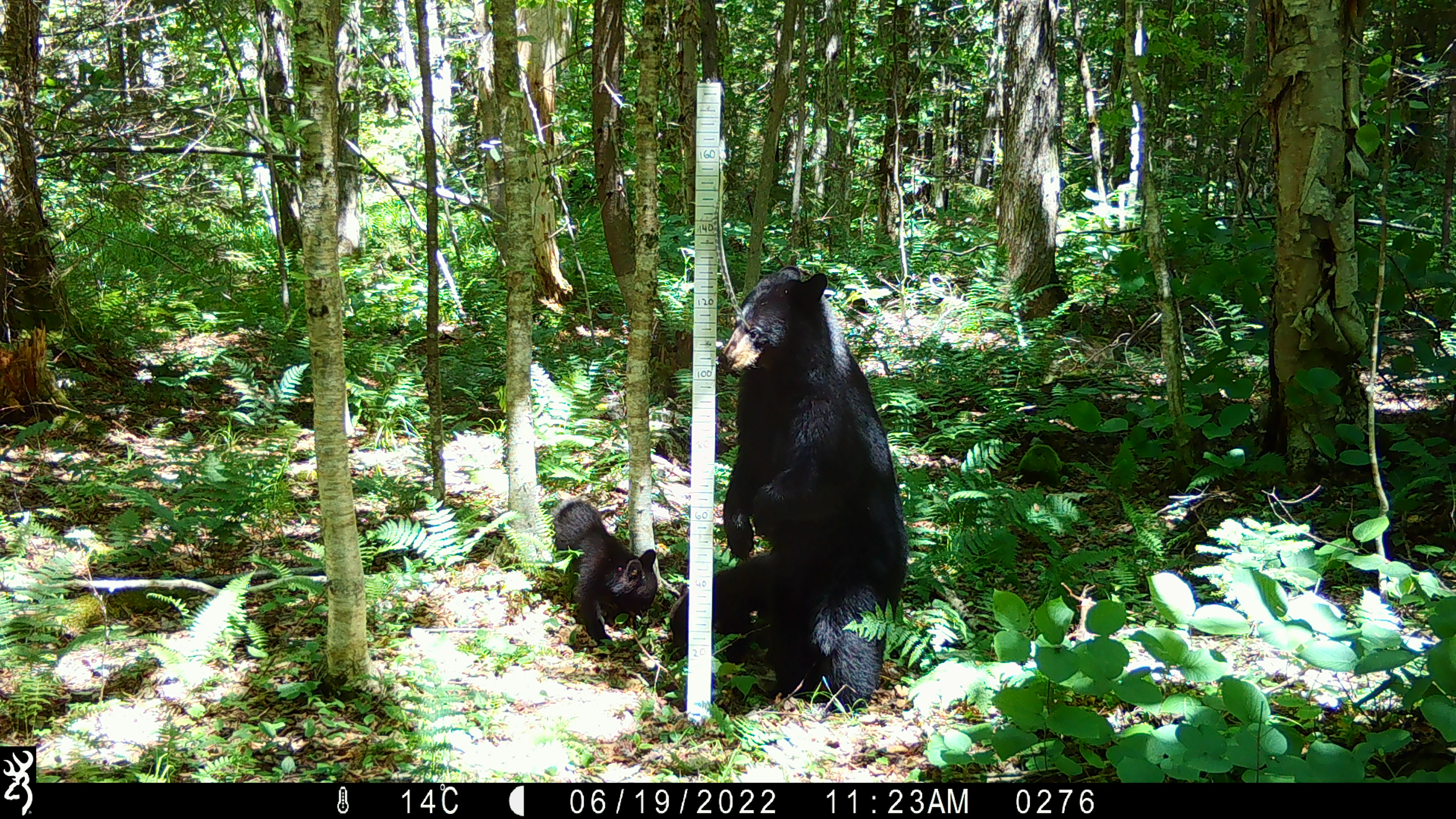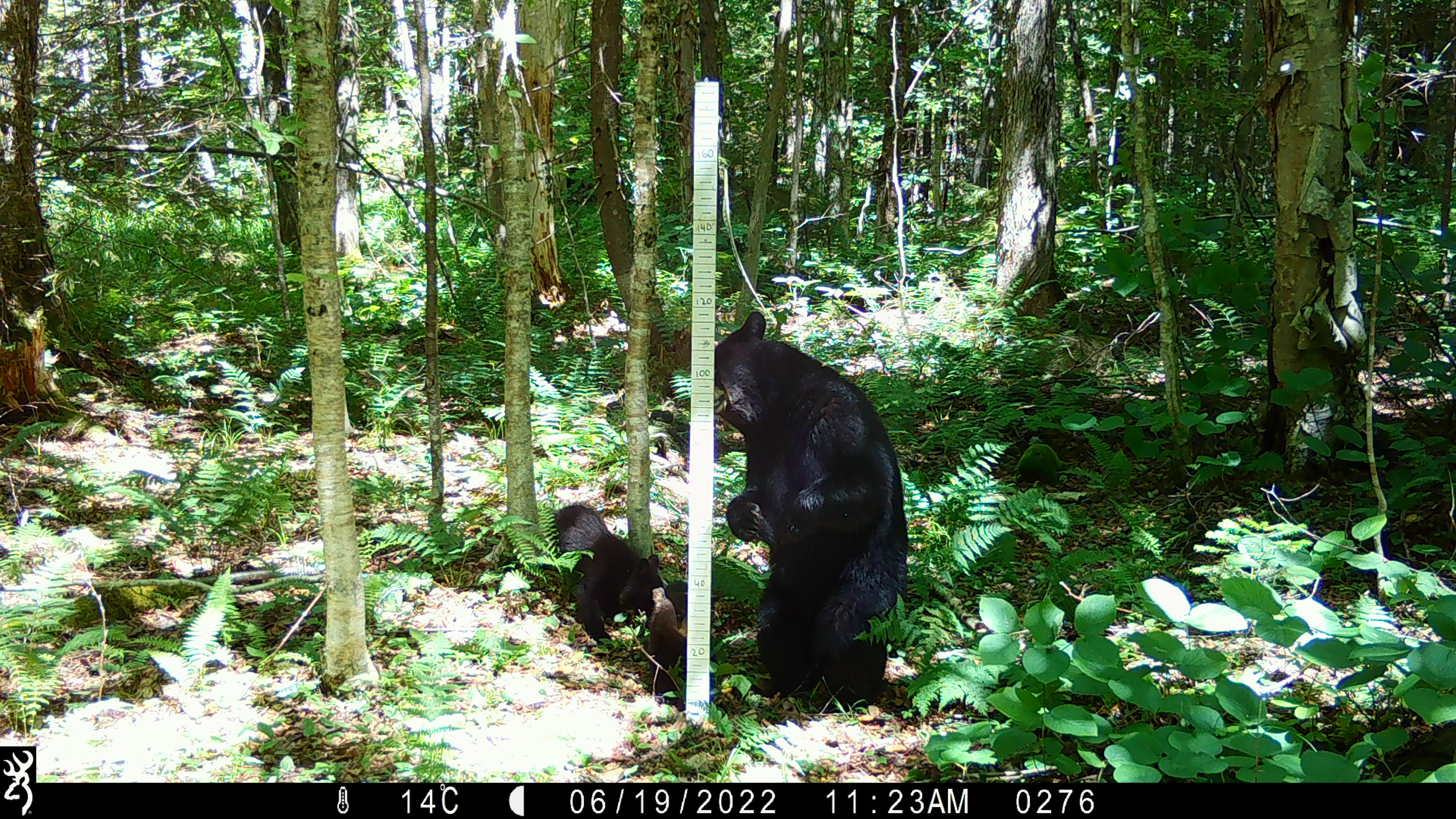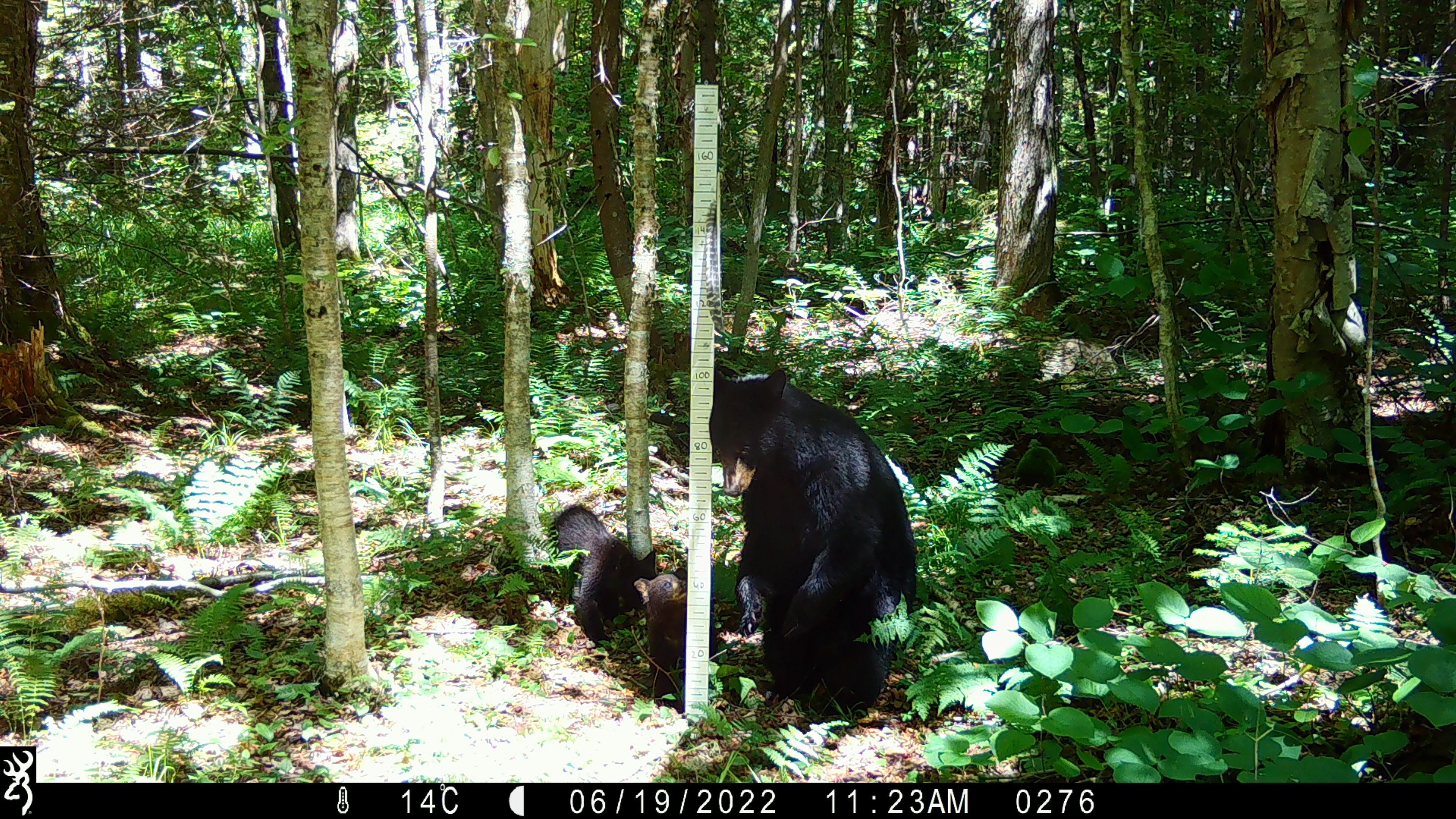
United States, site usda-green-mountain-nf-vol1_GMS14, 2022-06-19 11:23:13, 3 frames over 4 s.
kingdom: Animalia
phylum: Chordata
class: Mammalia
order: Carnivora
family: Ursidae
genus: Ursus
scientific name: Ursus americanus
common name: black bear